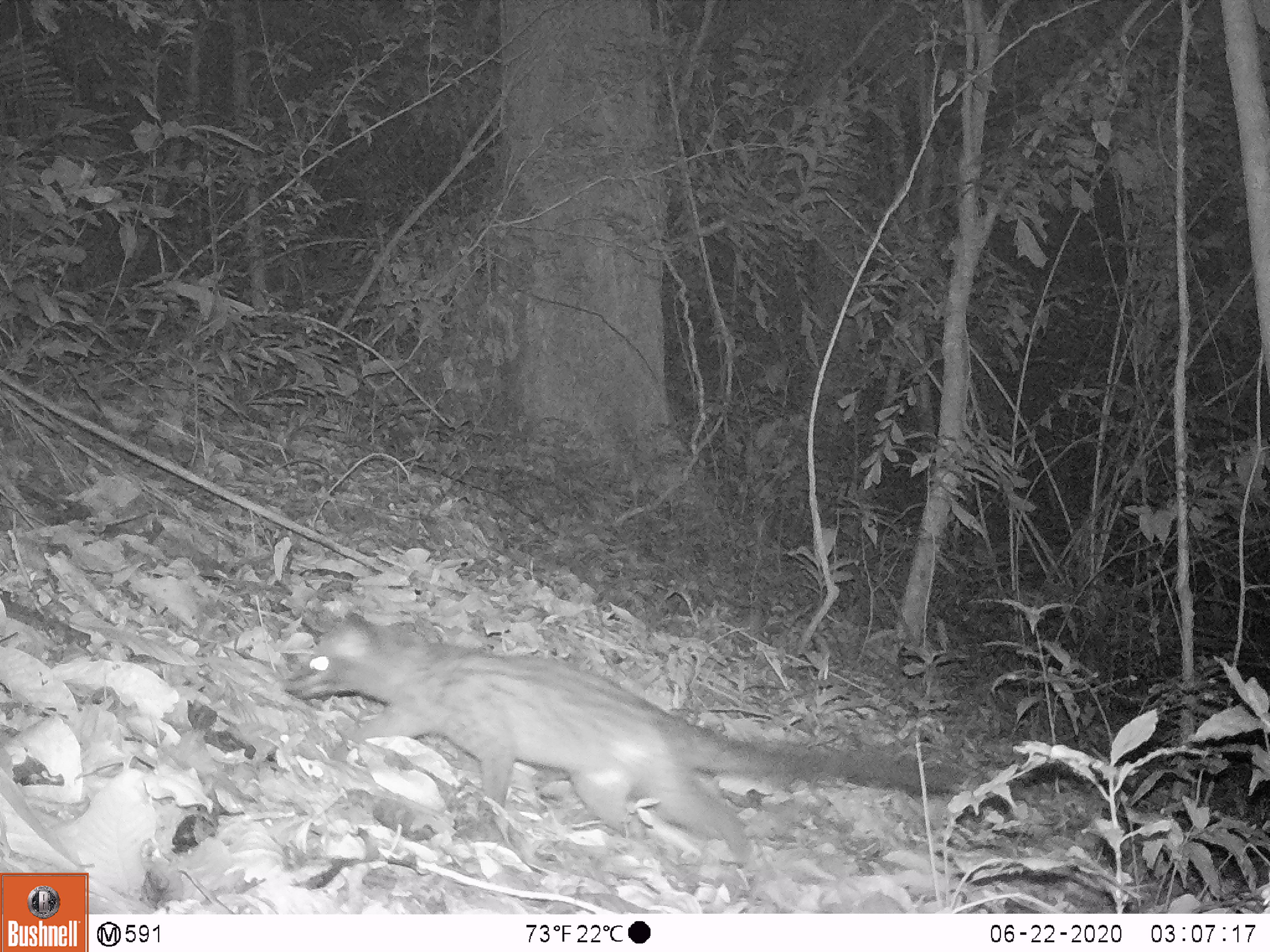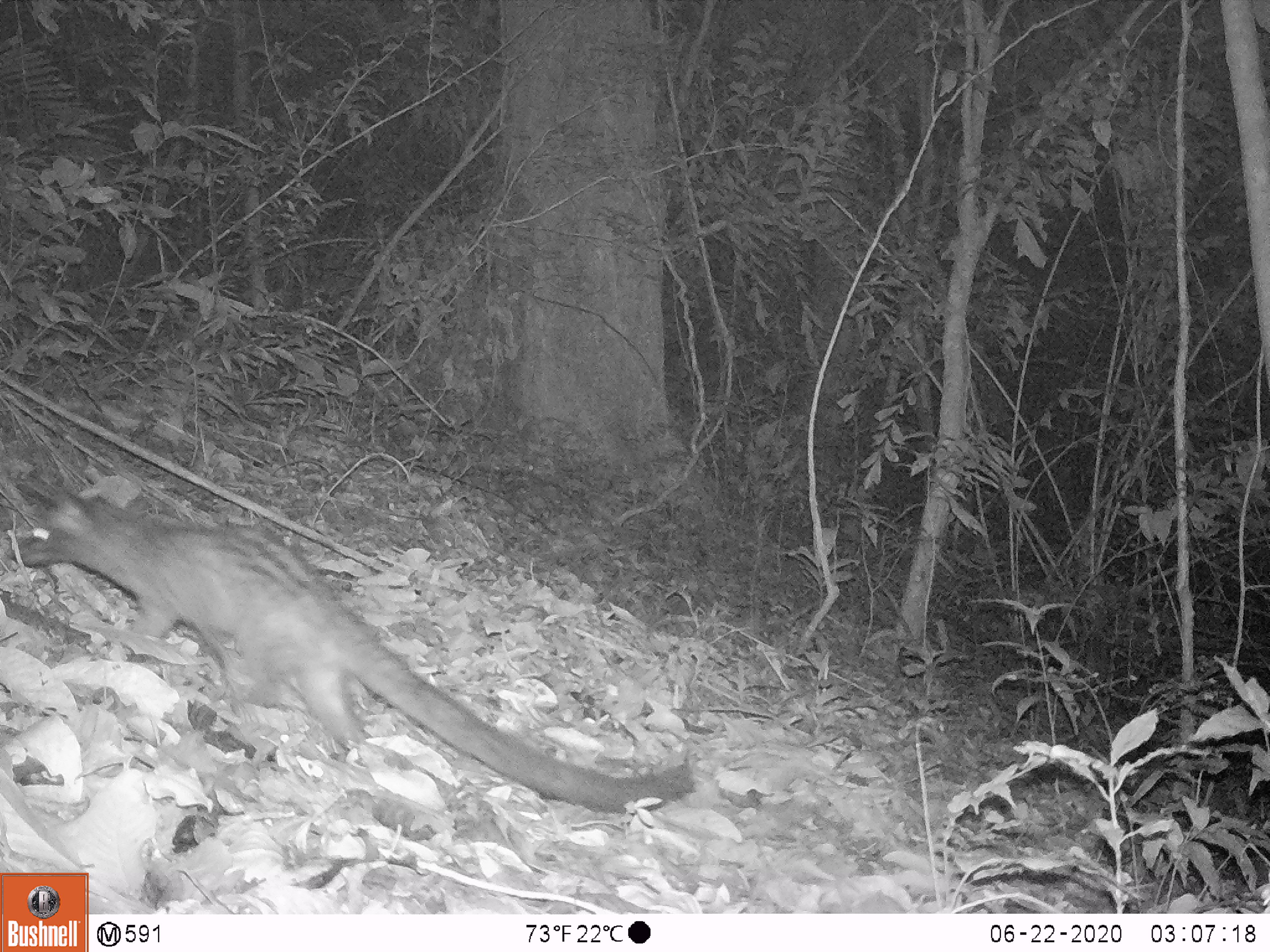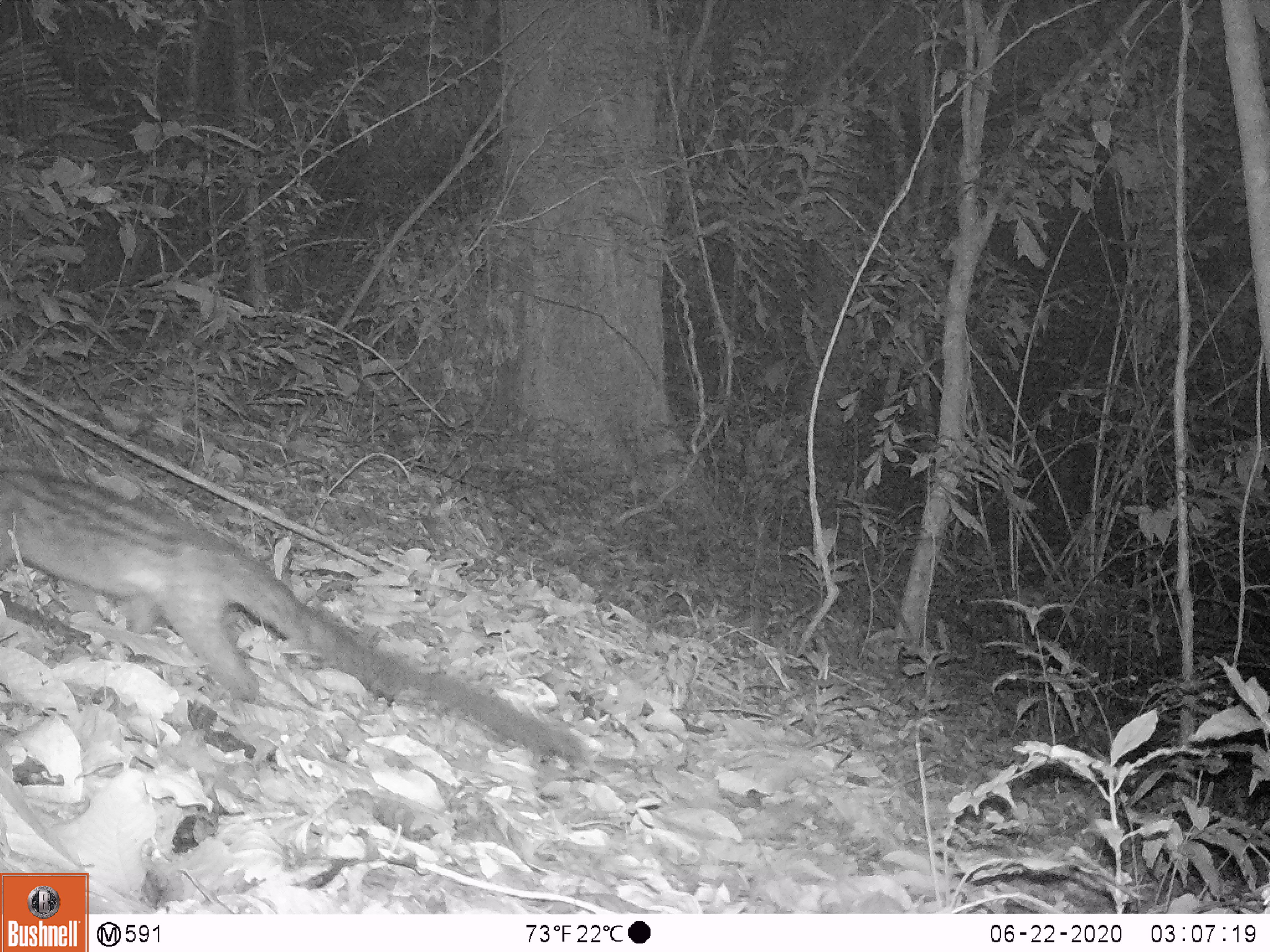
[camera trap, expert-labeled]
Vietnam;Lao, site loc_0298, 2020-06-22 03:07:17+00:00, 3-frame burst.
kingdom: Animalia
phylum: Chordata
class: Mammalia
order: Carnivora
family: Viverridae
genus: Paradoxurus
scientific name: Paradoxurus hermaphroditus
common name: common palm civet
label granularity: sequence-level